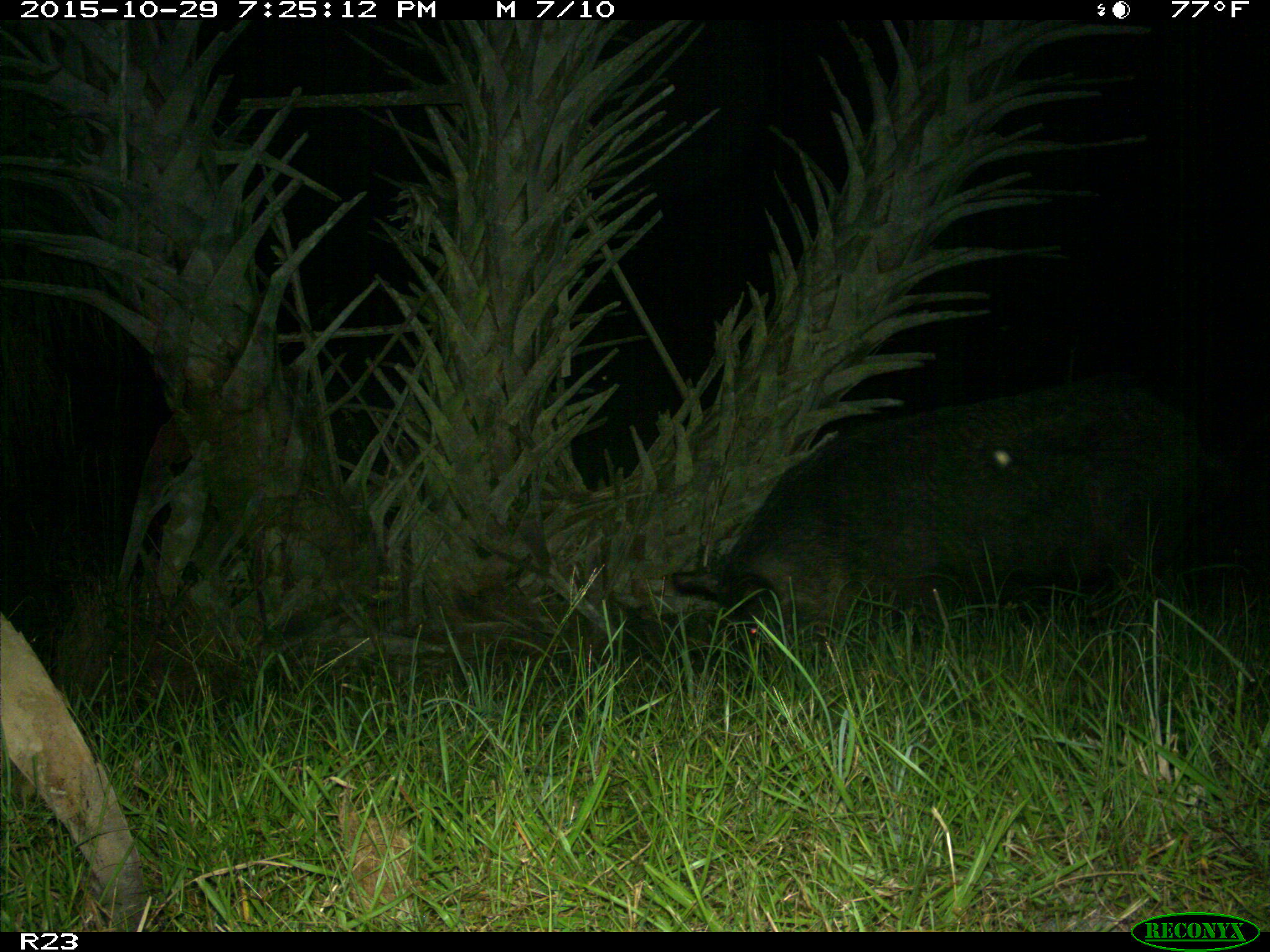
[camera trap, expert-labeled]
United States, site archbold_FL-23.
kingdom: Animalia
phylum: Chordata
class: Mammalia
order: Artiodactyla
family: Suidae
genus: Sus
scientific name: Sus scrofa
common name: wild boar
Sus scrofa (wild boar).